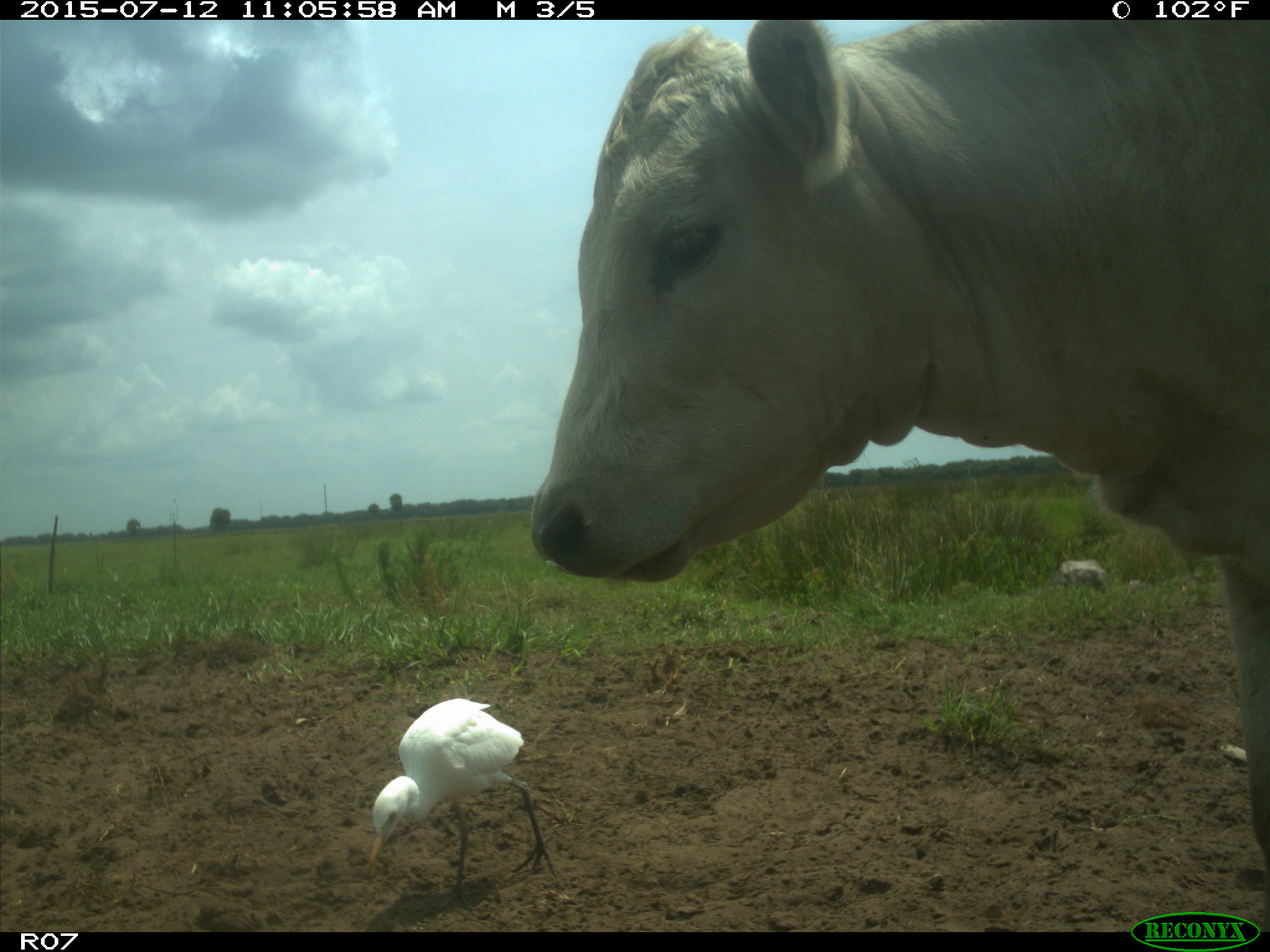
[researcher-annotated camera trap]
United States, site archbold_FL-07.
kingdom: Animalia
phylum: Chordata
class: Mammalia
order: Artiodactyla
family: Bovidae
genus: Bos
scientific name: Bos taurus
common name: domestic cow